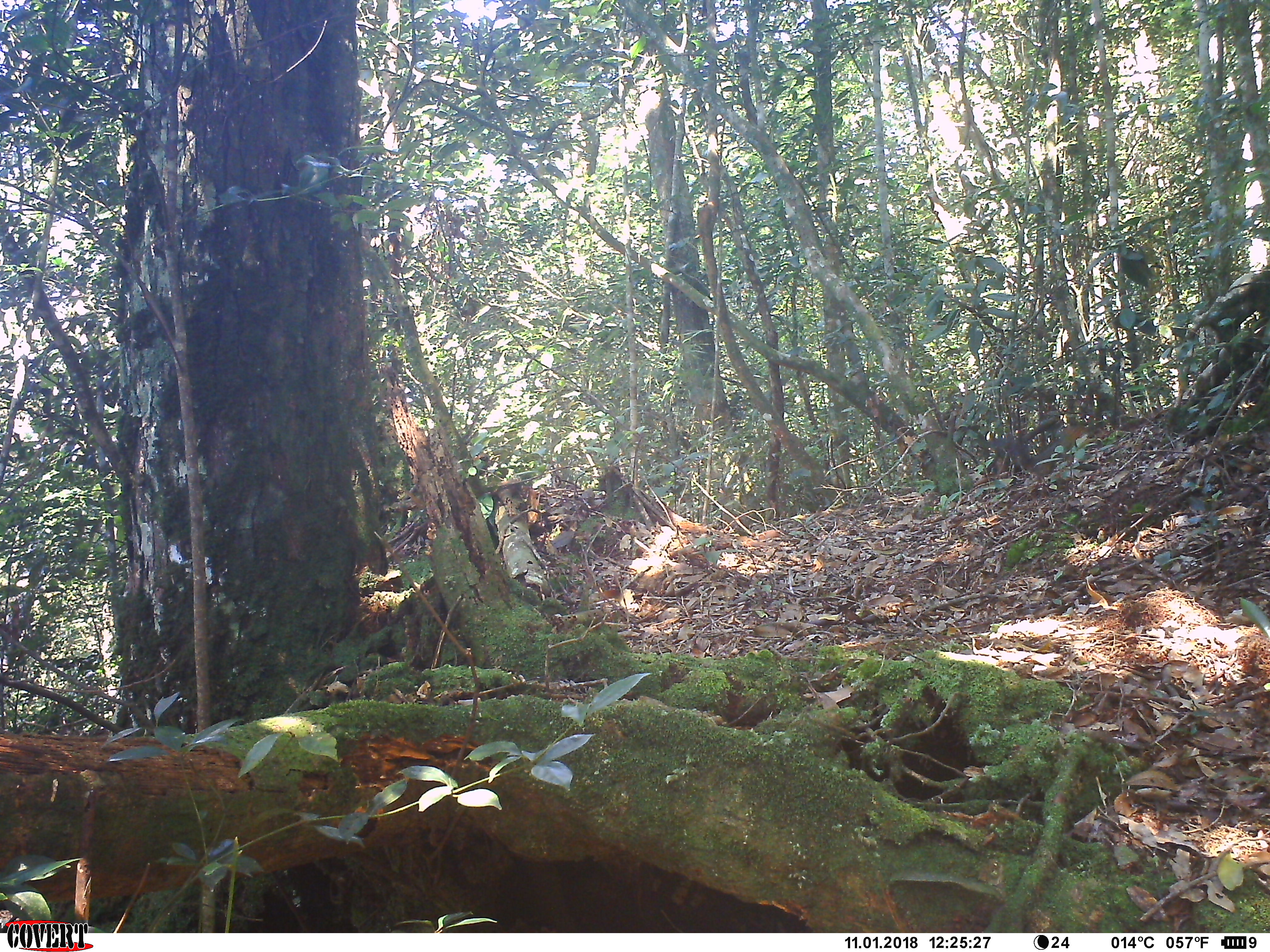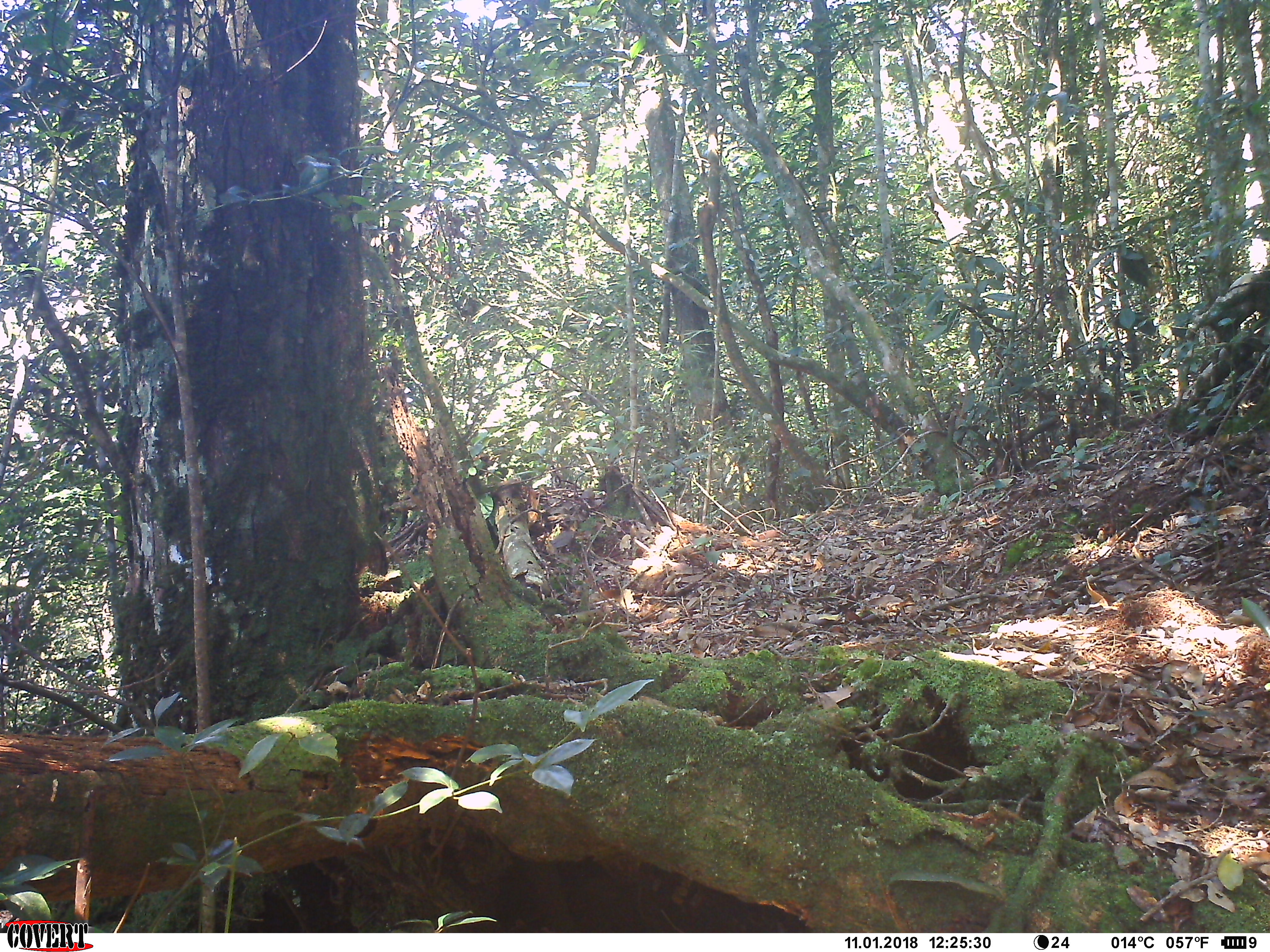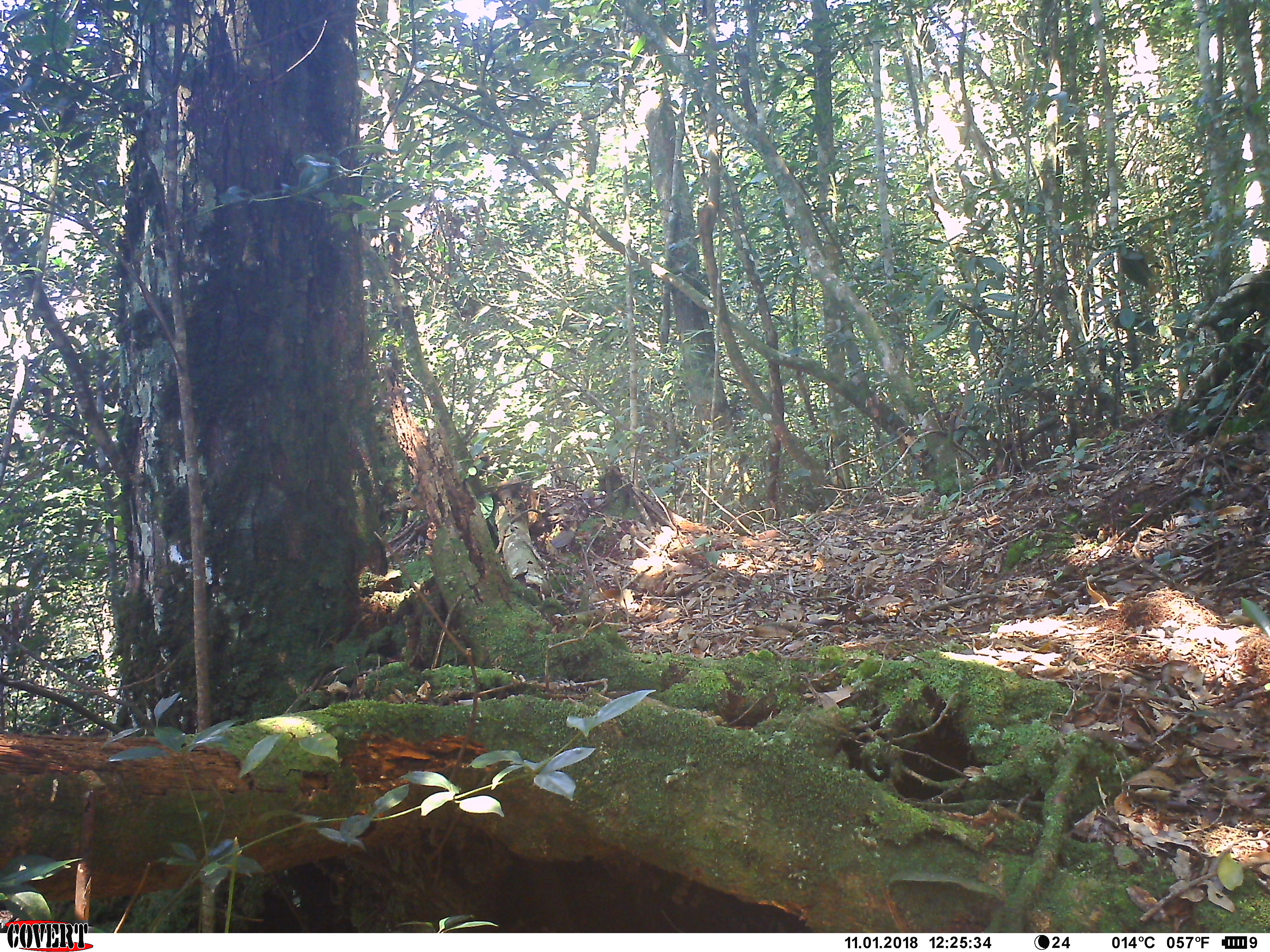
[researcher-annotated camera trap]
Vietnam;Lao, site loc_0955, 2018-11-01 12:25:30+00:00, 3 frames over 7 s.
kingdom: Animalia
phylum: Chordata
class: Mammalia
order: Rodentia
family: Sciuridae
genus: Dremomys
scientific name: Dremomys rufigenis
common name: red-cheeked squirrel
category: red cheeked squirrel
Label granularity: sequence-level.